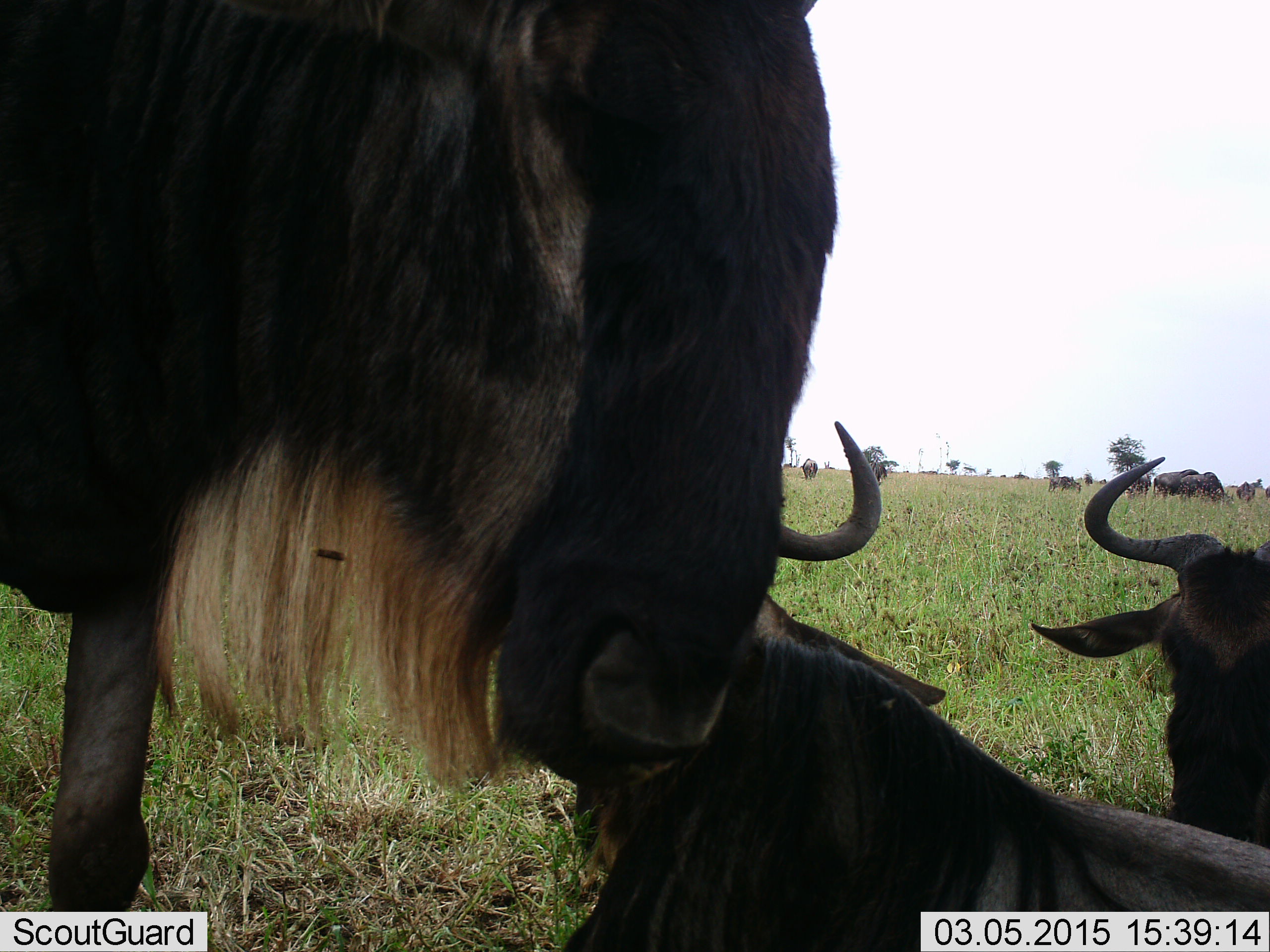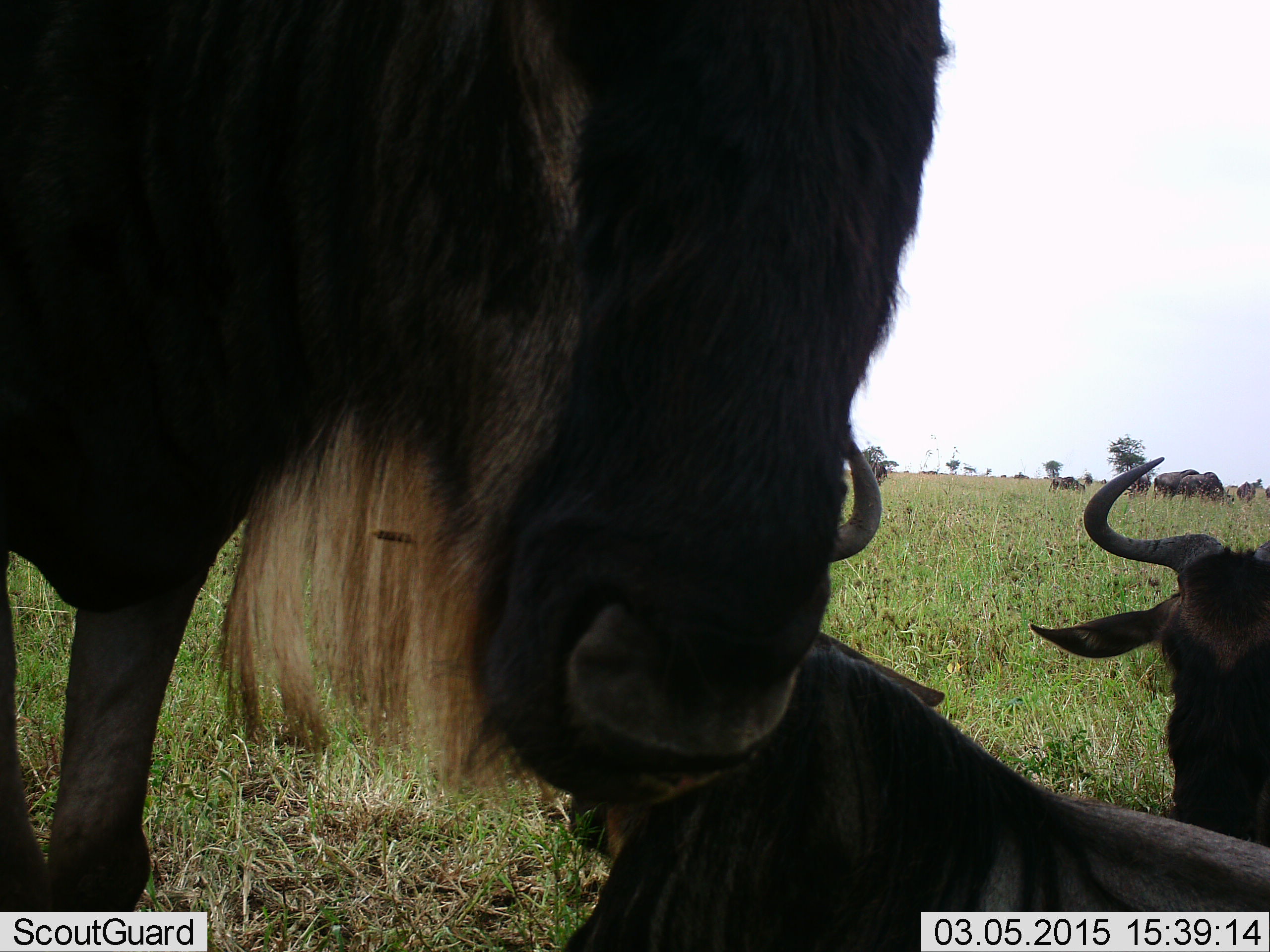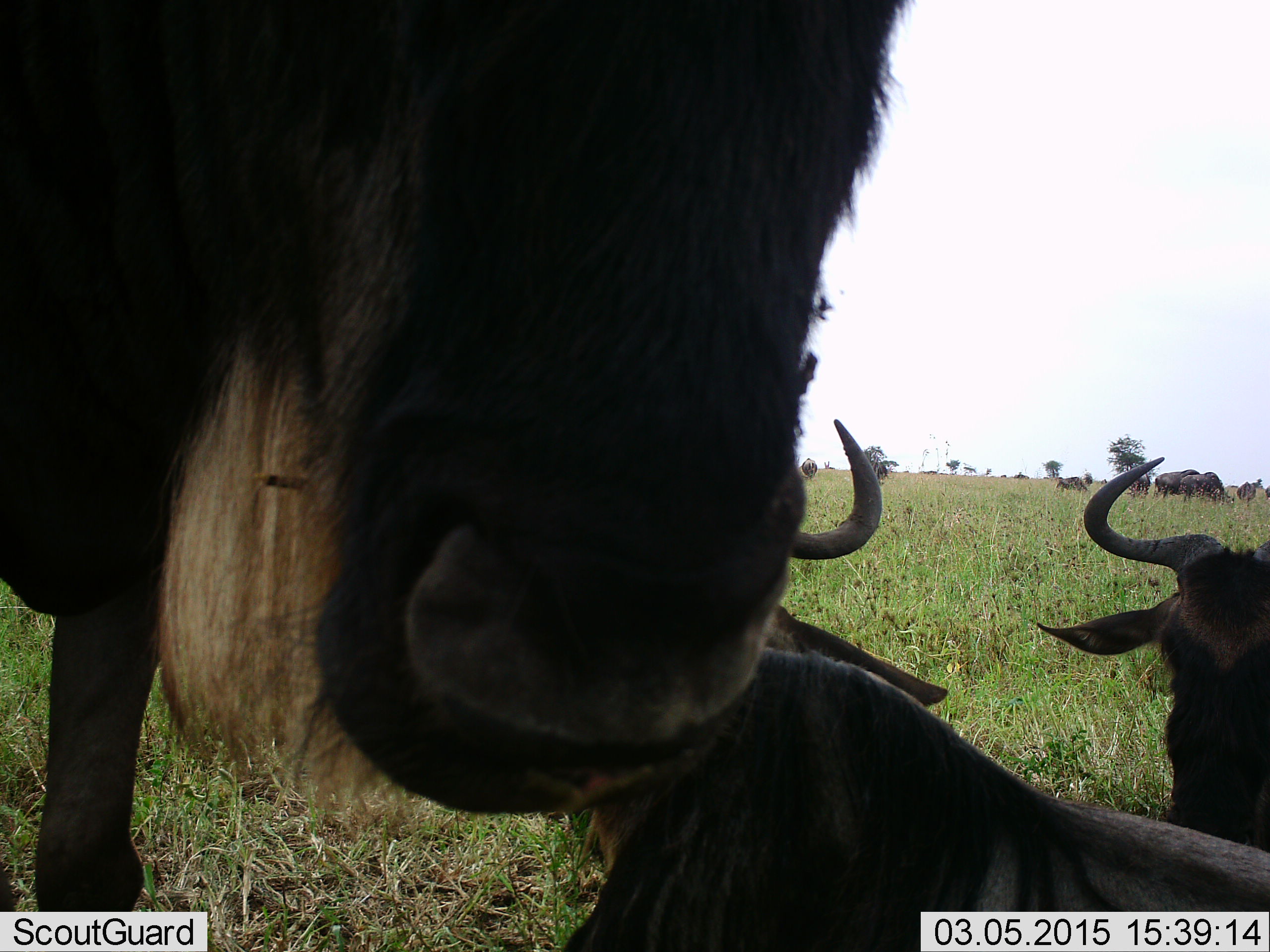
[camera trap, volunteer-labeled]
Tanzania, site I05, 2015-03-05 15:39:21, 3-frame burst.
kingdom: Animalia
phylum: Chordata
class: Mammalia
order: Artiodactyla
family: Bovidae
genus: Connochaetes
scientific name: Connochaetes taurinus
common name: blue wildebeest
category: wildebeest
Wildebeest (blue wildebeest) (Connochaetes taurinus), count 6. Behavior (volunteer vote fractions): standing 60%, resting 90%, moving 0%, interacting 0%. Young present (vote fraction): 0%. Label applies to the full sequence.